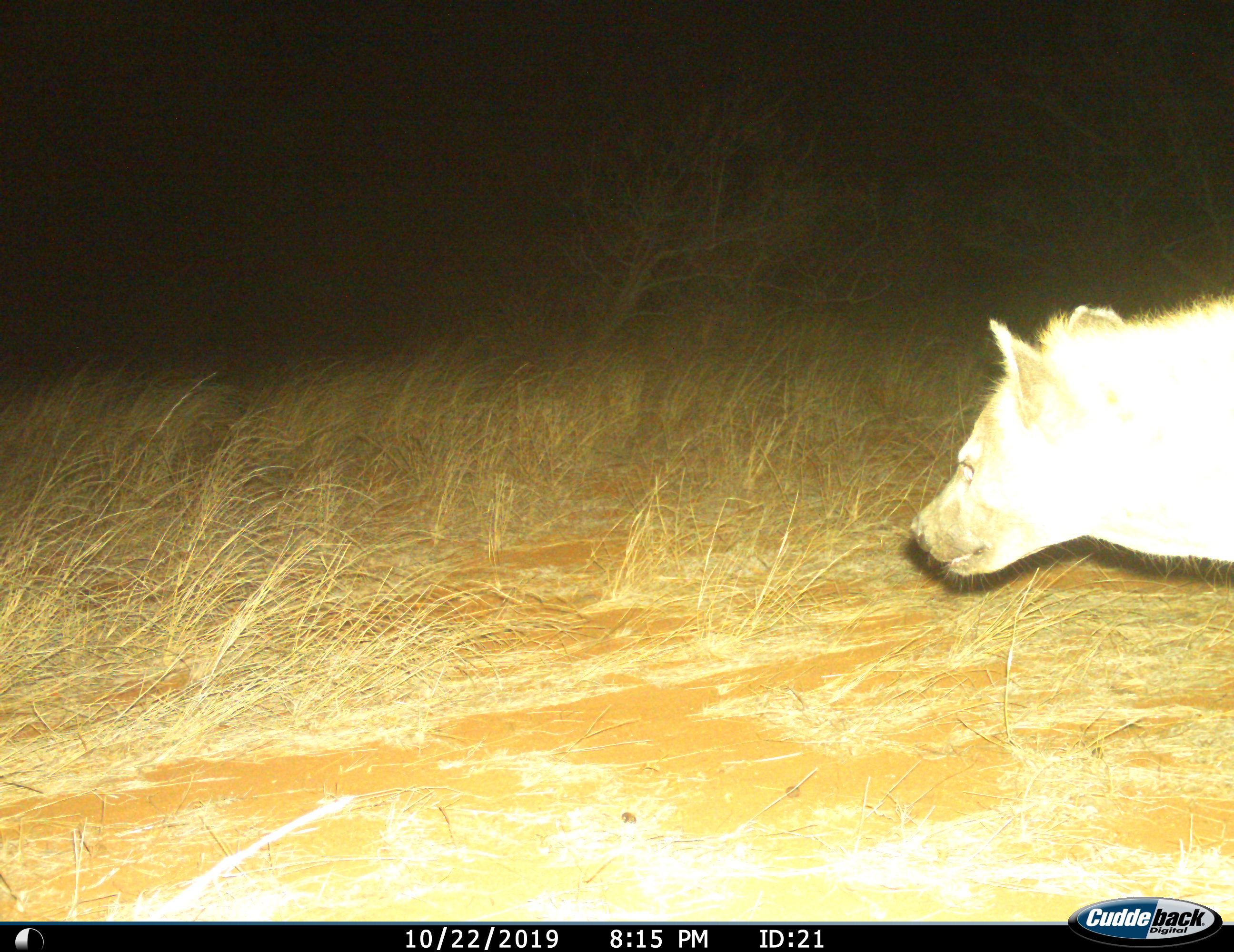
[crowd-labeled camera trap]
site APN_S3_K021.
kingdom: Animalia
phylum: Chordata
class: Mammalia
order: Carnivora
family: Hyaenidae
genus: Crocuta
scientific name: Crocuta crocuta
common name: spotted hyena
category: hyenaspotted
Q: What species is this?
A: Hyenaspotted (spotted hyena) (Crocuta crocuta).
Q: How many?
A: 1.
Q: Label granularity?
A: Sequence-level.